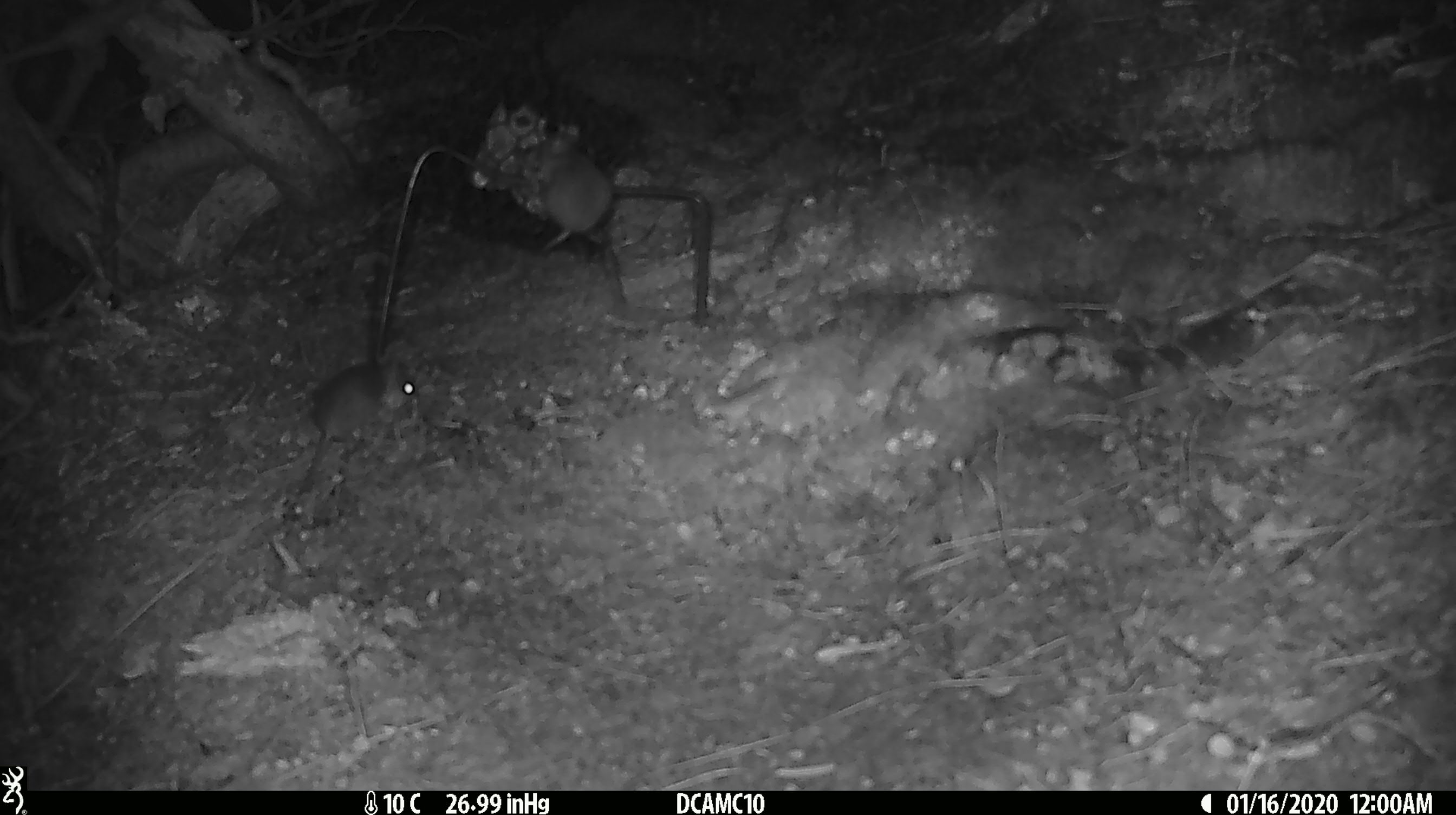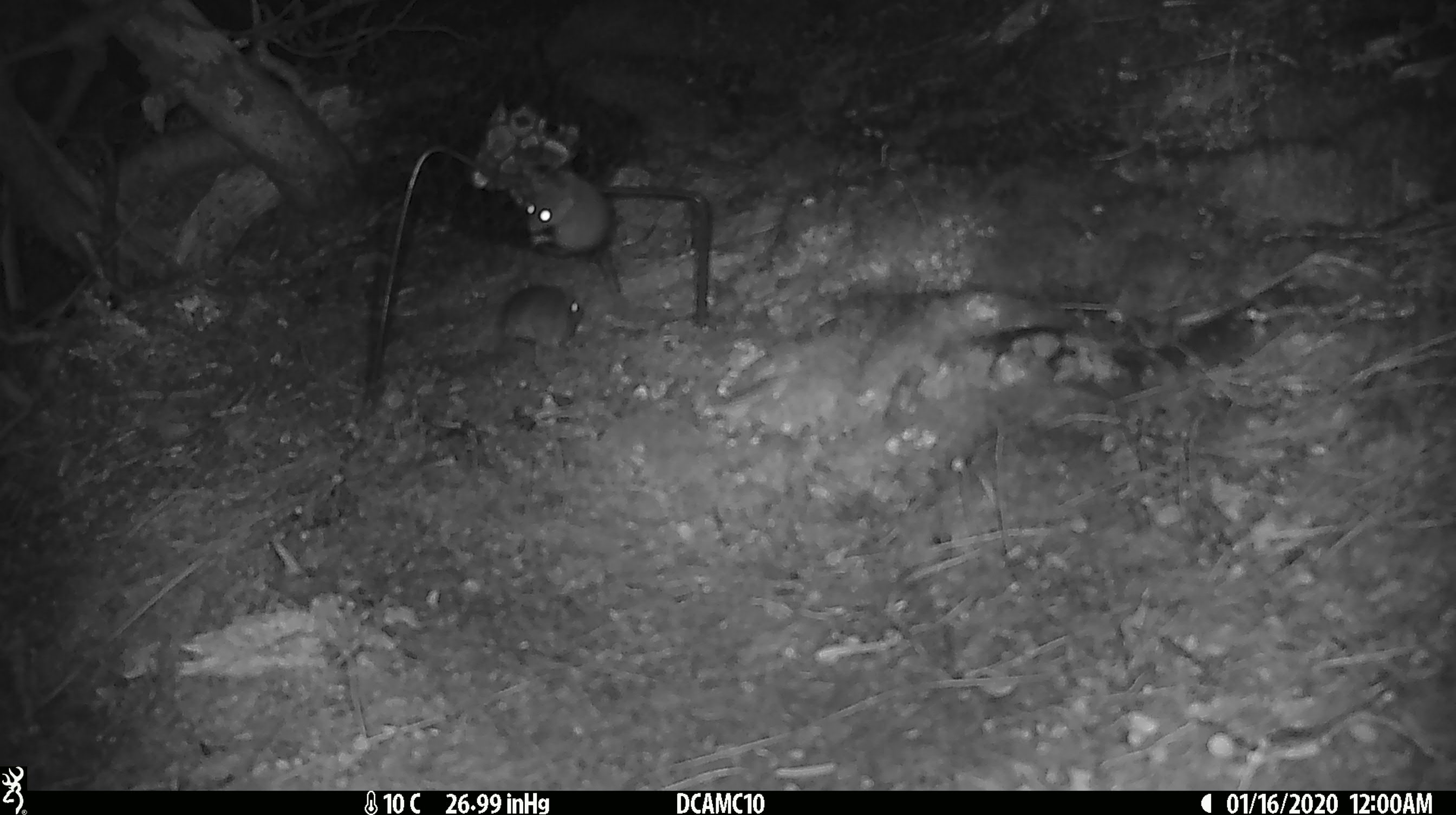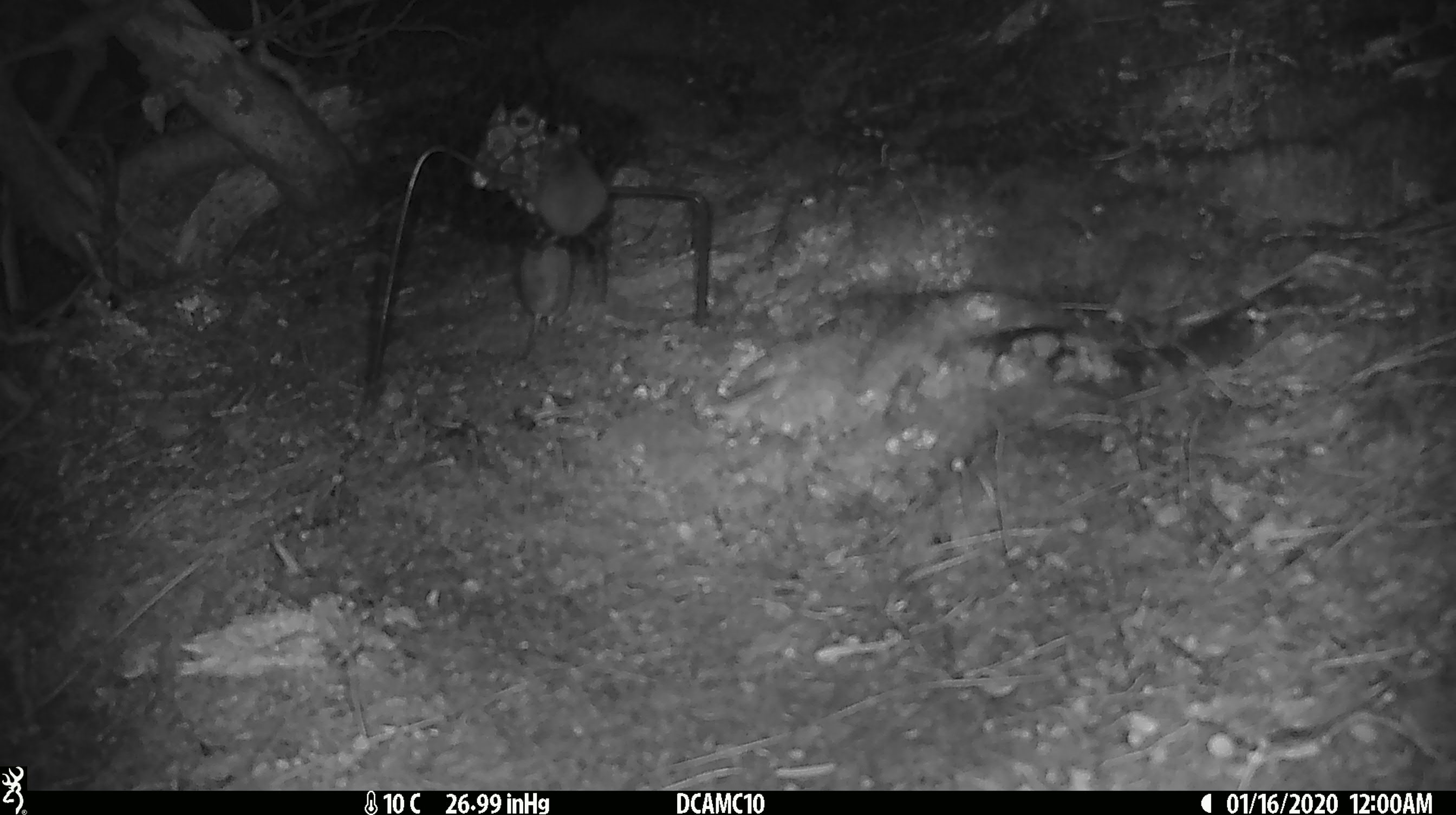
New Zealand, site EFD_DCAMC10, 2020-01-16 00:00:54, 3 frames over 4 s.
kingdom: Animalia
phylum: Chordata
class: Mammalia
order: Rodentia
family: Muridae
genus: Mus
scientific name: Mus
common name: mouse